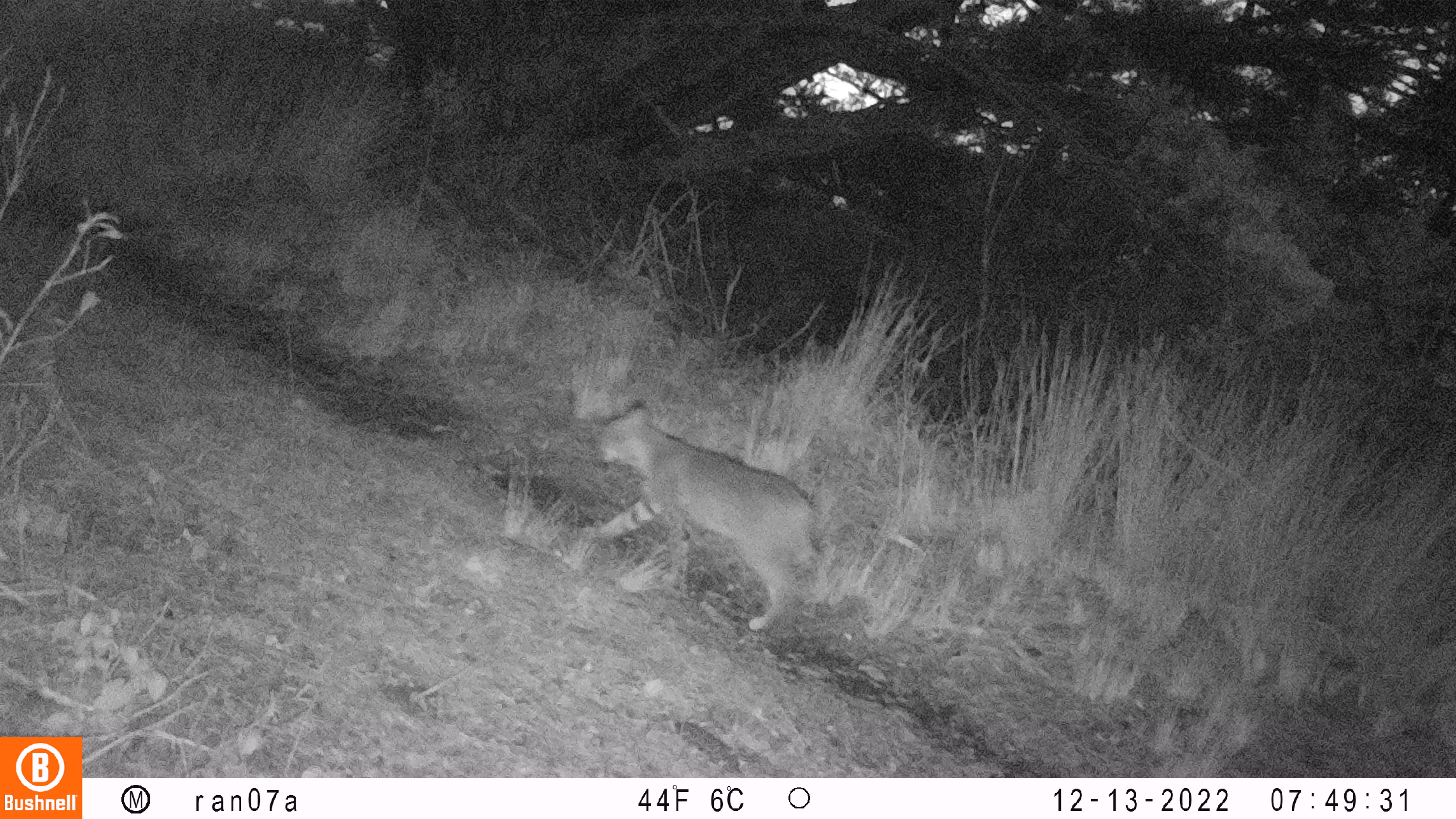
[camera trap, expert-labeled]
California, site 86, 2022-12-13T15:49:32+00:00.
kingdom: Animalia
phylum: Chordata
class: Mammalia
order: Carnivora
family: Felidae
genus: Lynx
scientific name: Lynx rufus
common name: bobcat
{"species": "bobcat (Lynx rufus)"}